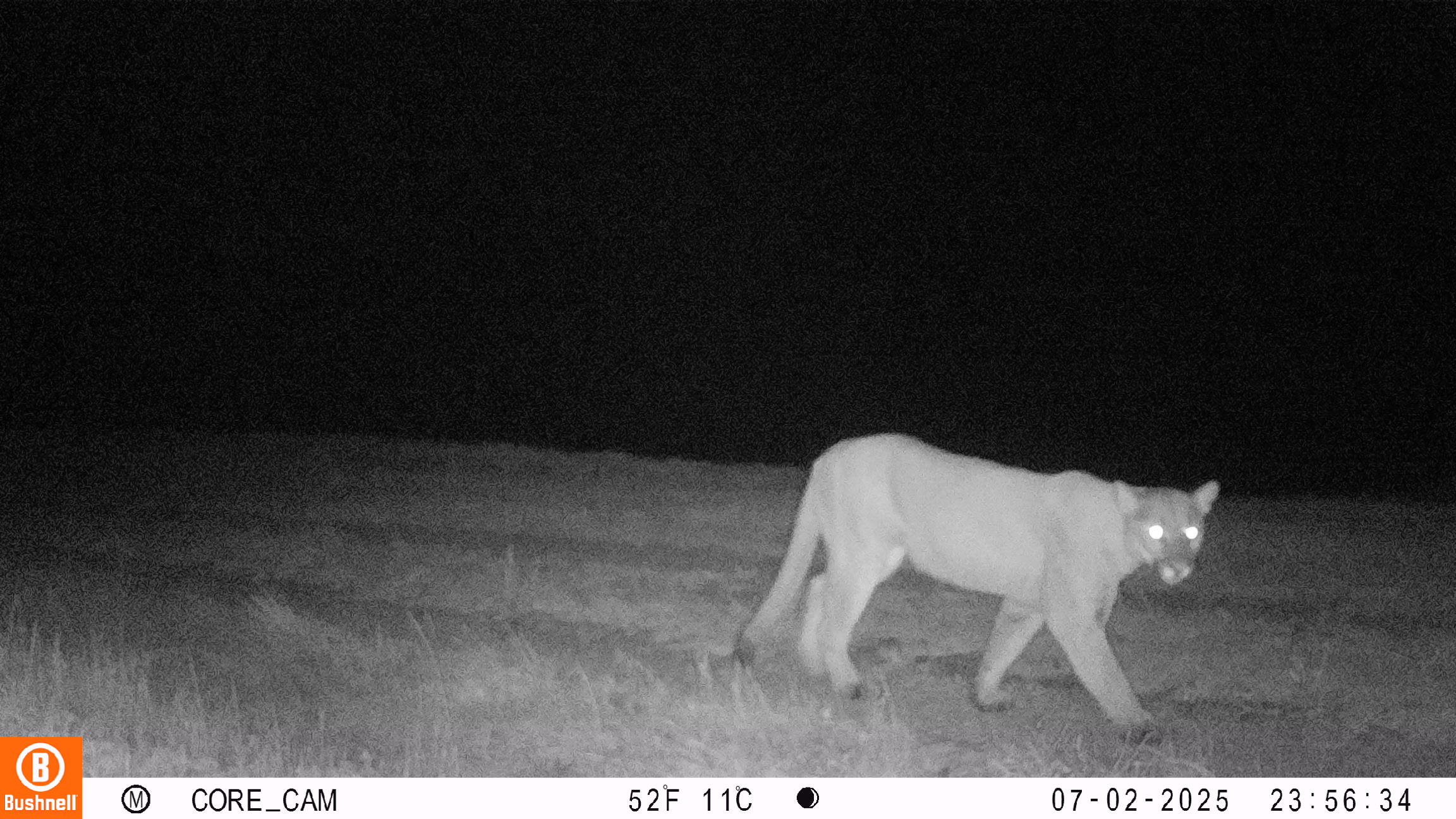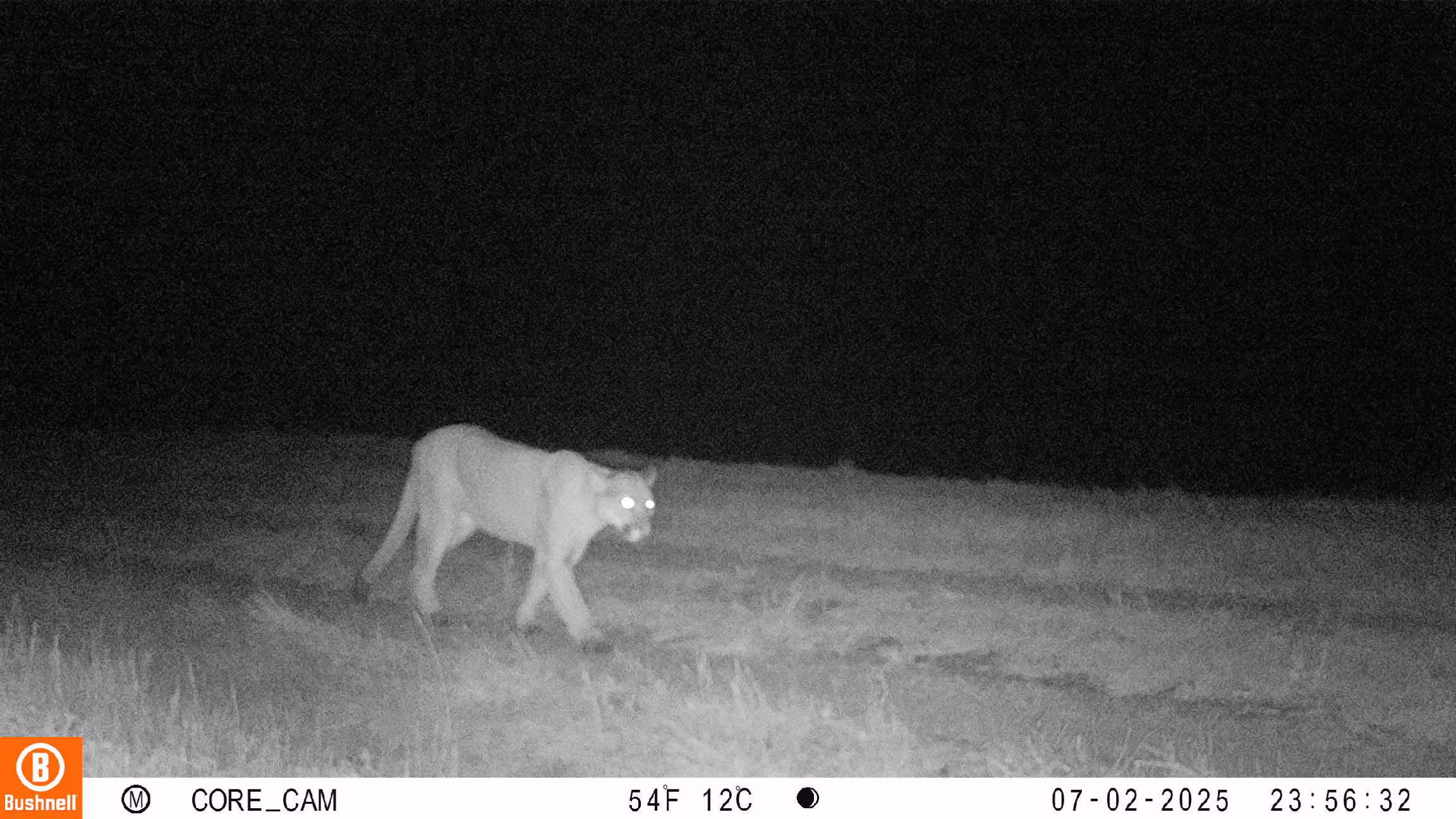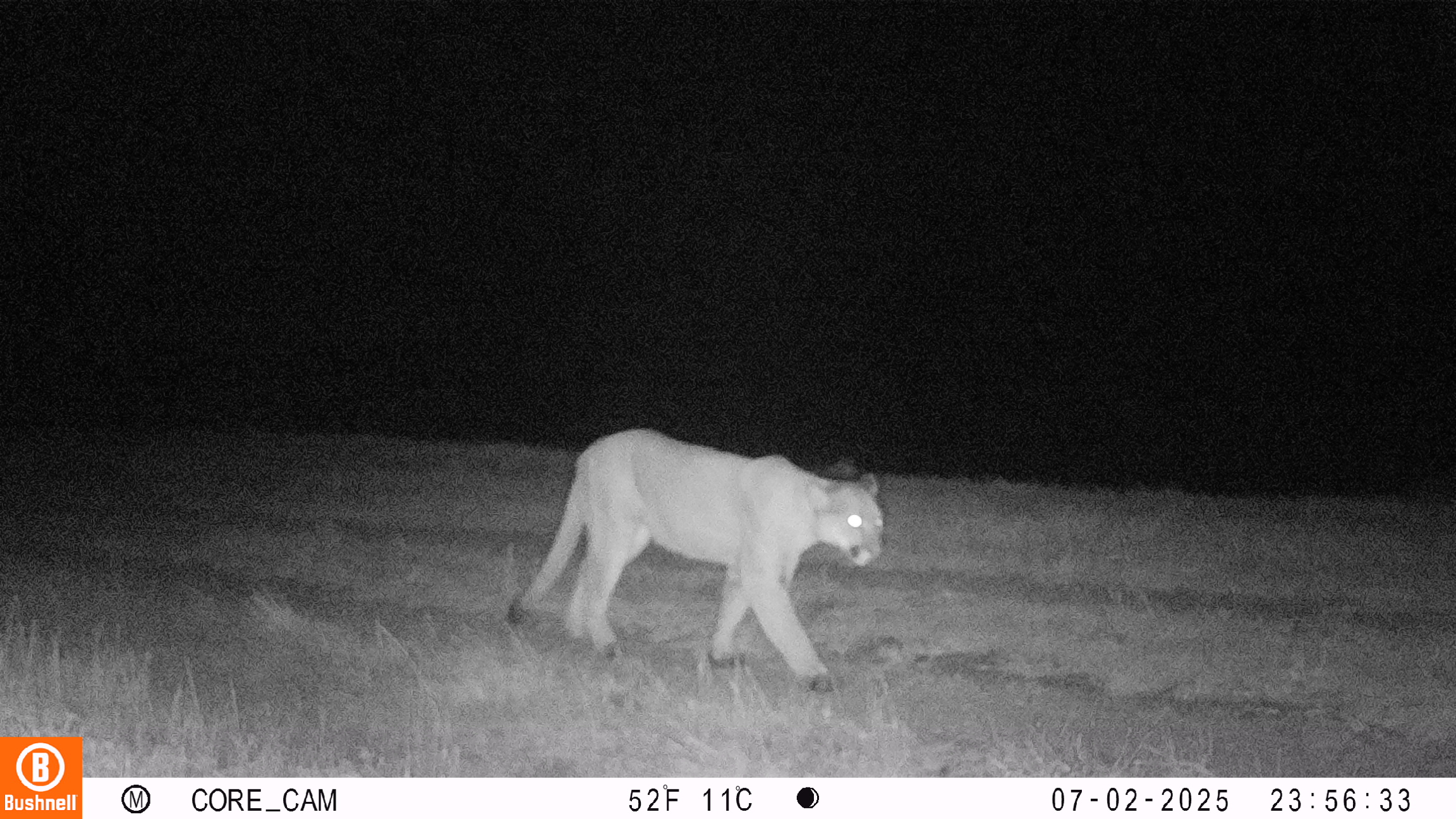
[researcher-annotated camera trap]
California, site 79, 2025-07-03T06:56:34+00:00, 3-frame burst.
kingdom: Animalia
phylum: Chordata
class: Mammalia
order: Carnivora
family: Felidae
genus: Puma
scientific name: Puma concolor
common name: puma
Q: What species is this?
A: Puma (Puma concolor).